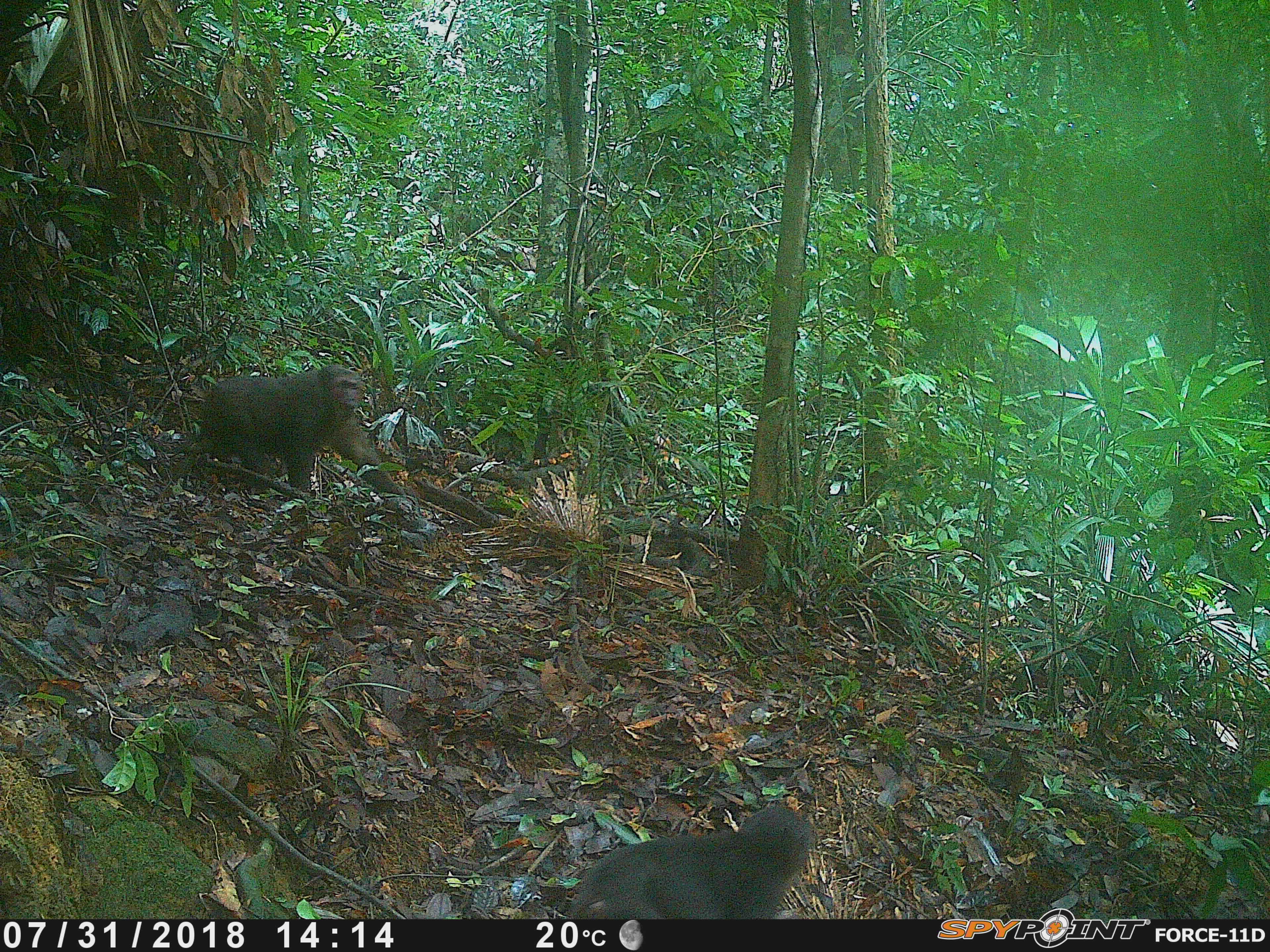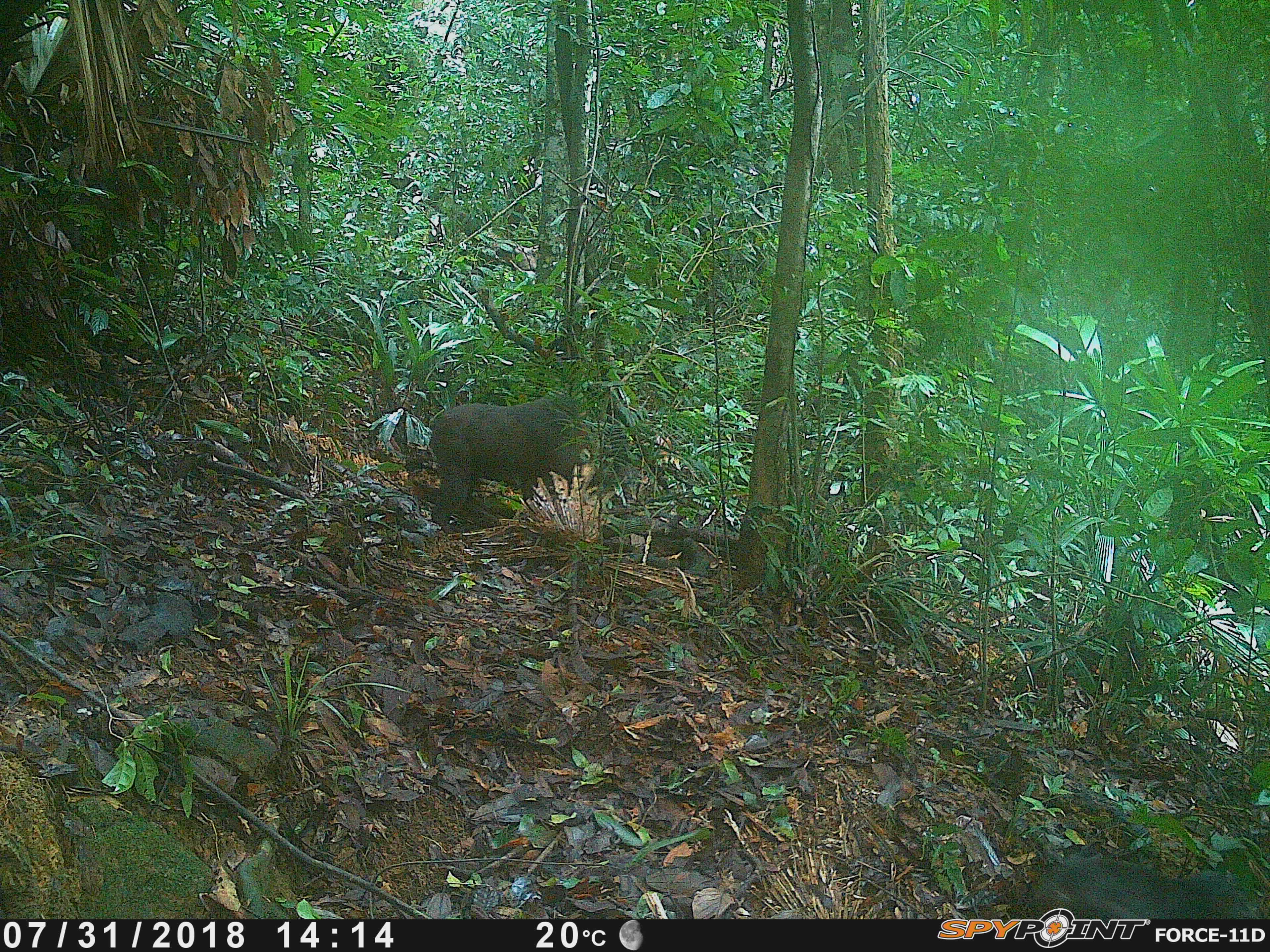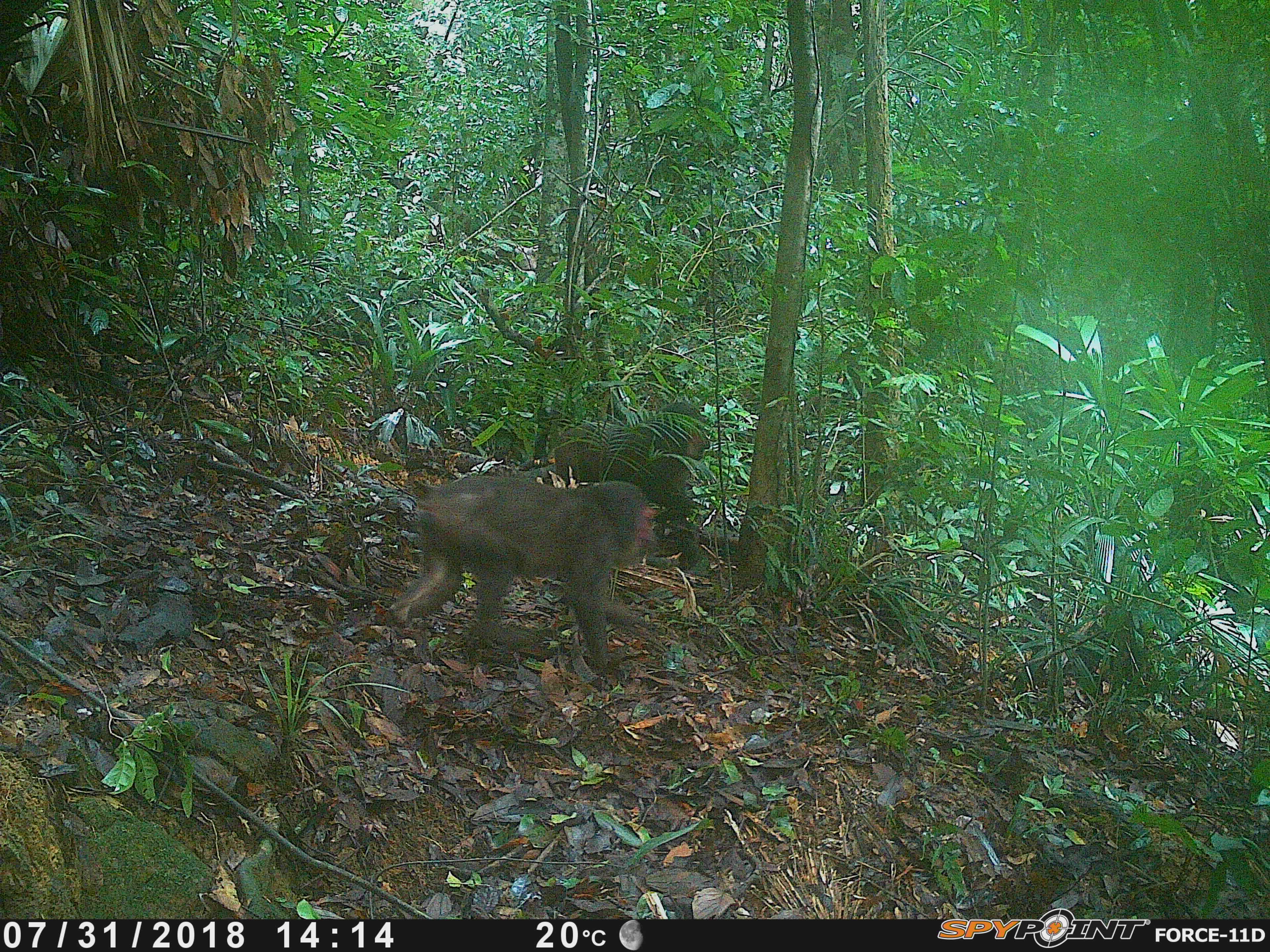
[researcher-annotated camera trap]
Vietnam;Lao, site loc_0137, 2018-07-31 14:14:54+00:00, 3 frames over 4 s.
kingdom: Animalia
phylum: Chordata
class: Mammalia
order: Primates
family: Cercopithecidae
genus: Macaca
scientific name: Macaca arctoides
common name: stump-tailed macaque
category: stump tailed macaque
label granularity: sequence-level